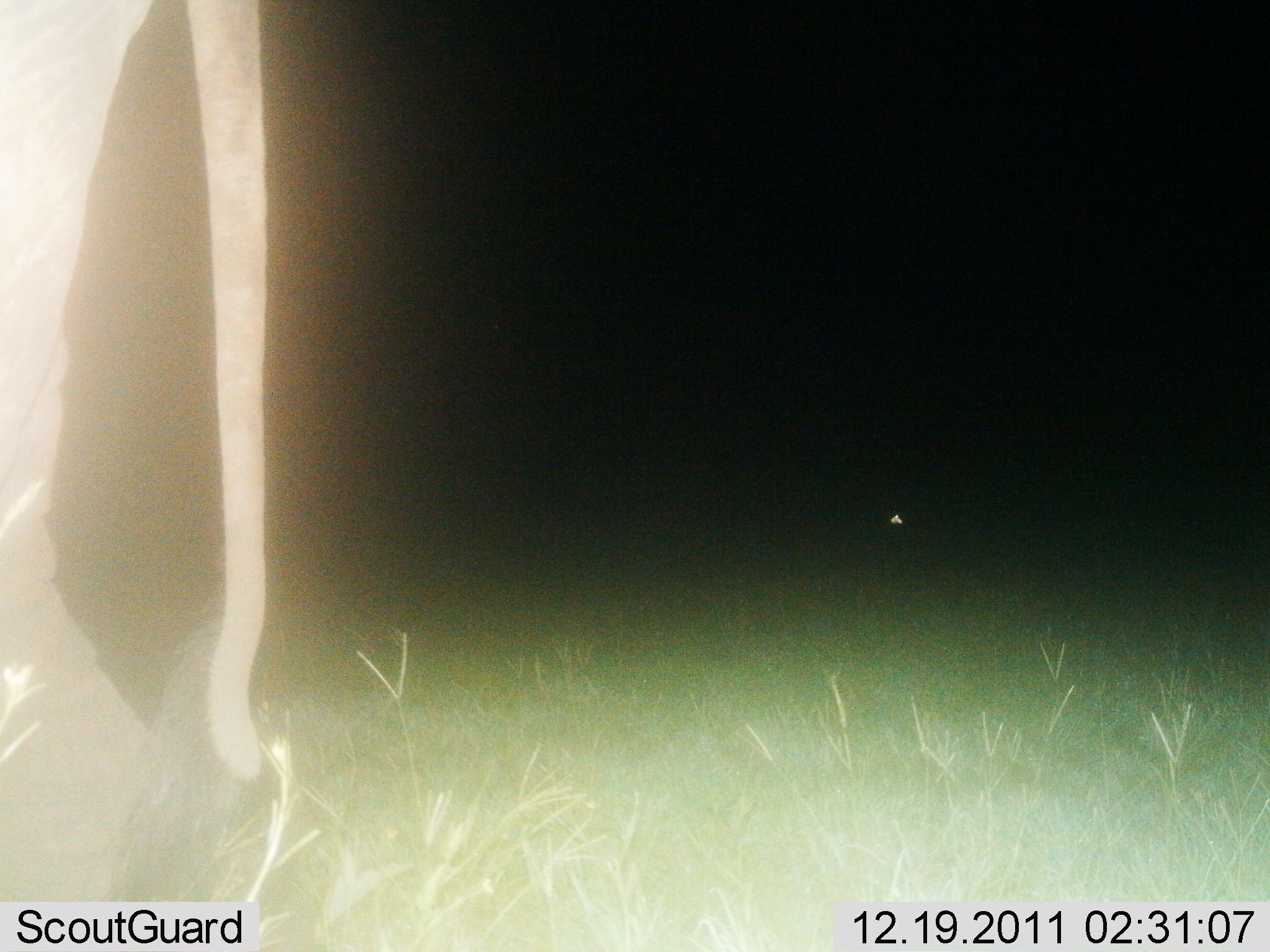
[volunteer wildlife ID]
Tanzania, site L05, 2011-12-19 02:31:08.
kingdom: Animalia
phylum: Chordata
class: Mammalia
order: Proboscidea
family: Elephantidae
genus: Loxodonta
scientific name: Loxodonta africana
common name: african bush elephant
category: elephant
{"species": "elephant (african bush elephant) (Loxodonta africana)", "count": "1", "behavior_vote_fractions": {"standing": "36%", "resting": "0%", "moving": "73%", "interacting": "0%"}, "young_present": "0%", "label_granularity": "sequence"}